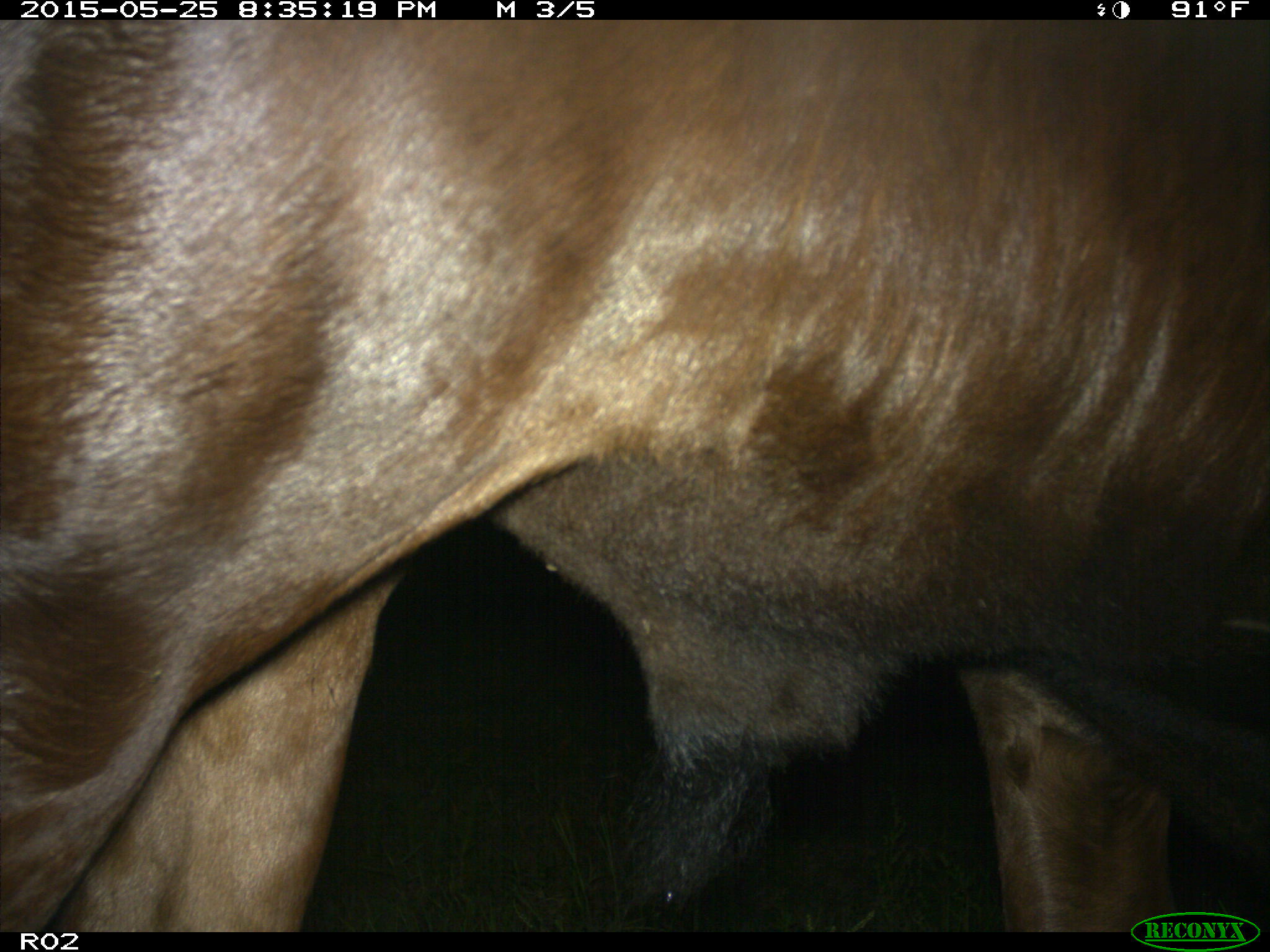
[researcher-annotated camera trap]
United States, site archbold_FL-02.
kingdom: Animalia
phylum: Chordata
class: Mammalia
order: Artiodactyla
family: Bovidae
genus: Bos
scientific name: Bos taurus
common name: domestic cow